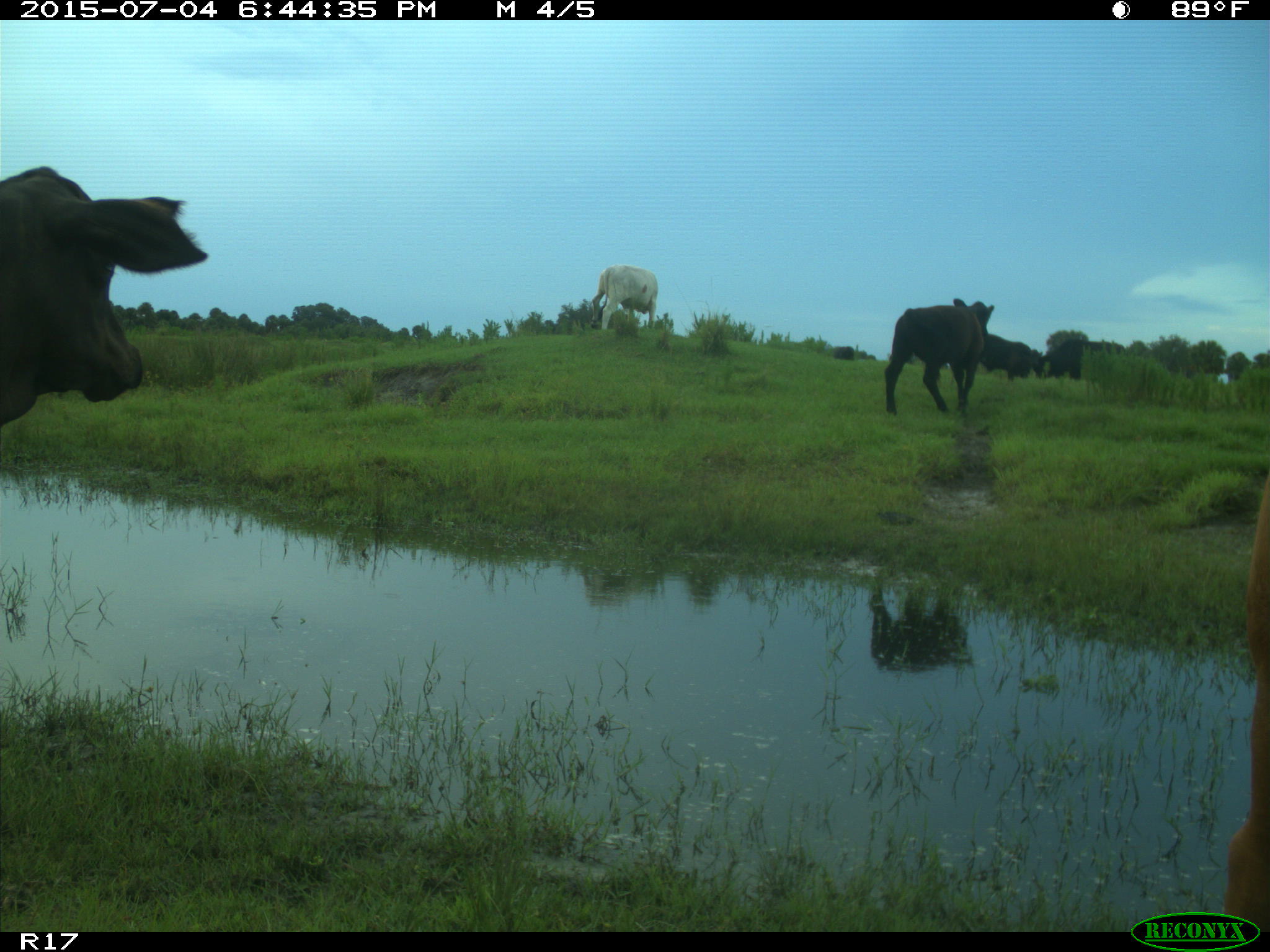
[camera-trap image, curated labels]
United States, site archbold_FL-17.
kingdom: Animalia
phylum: Chordata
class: Mammalia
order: Artiodactyla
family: Bovidae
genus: Bos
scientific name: Bos taurus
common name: domestic cow